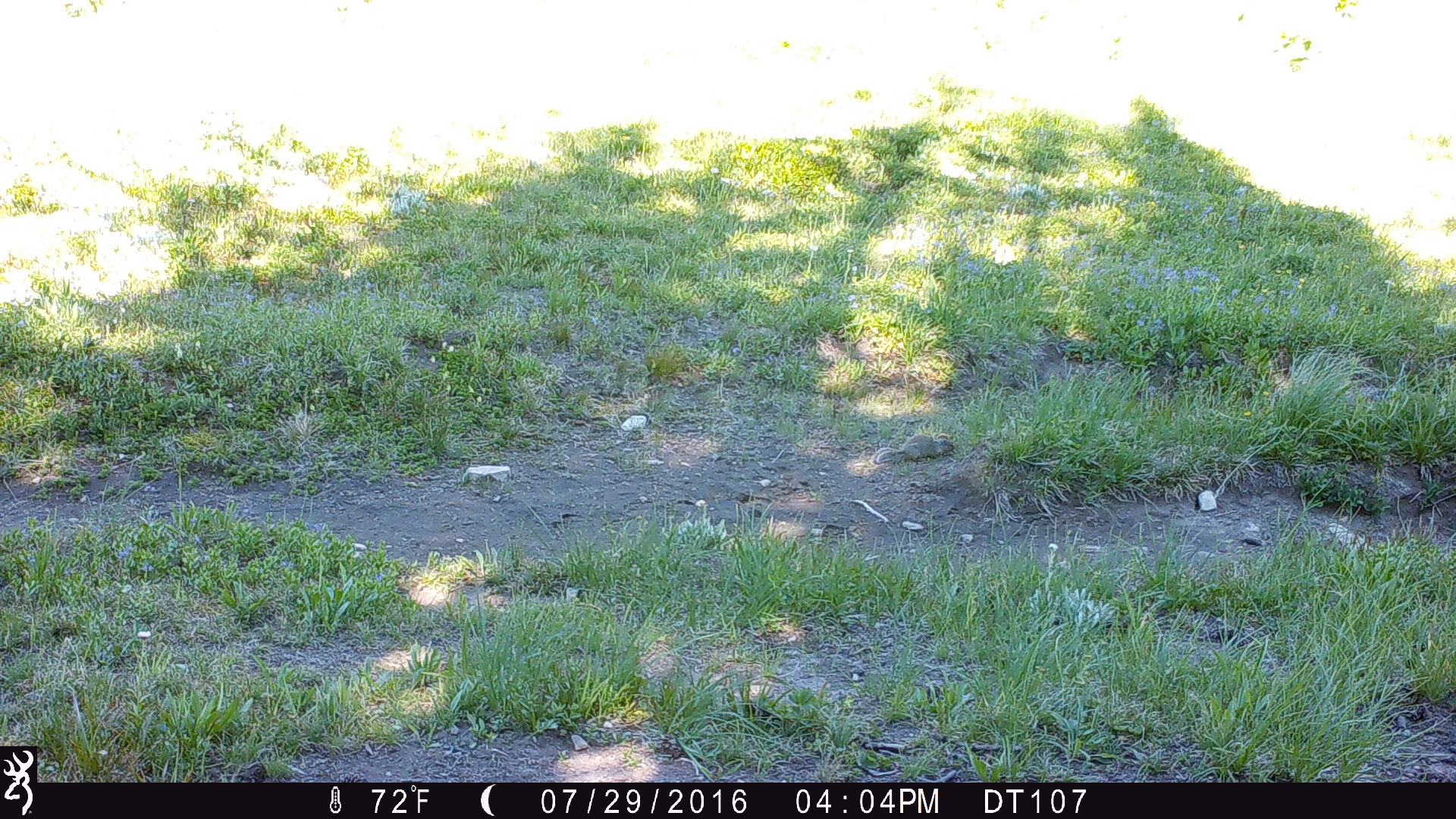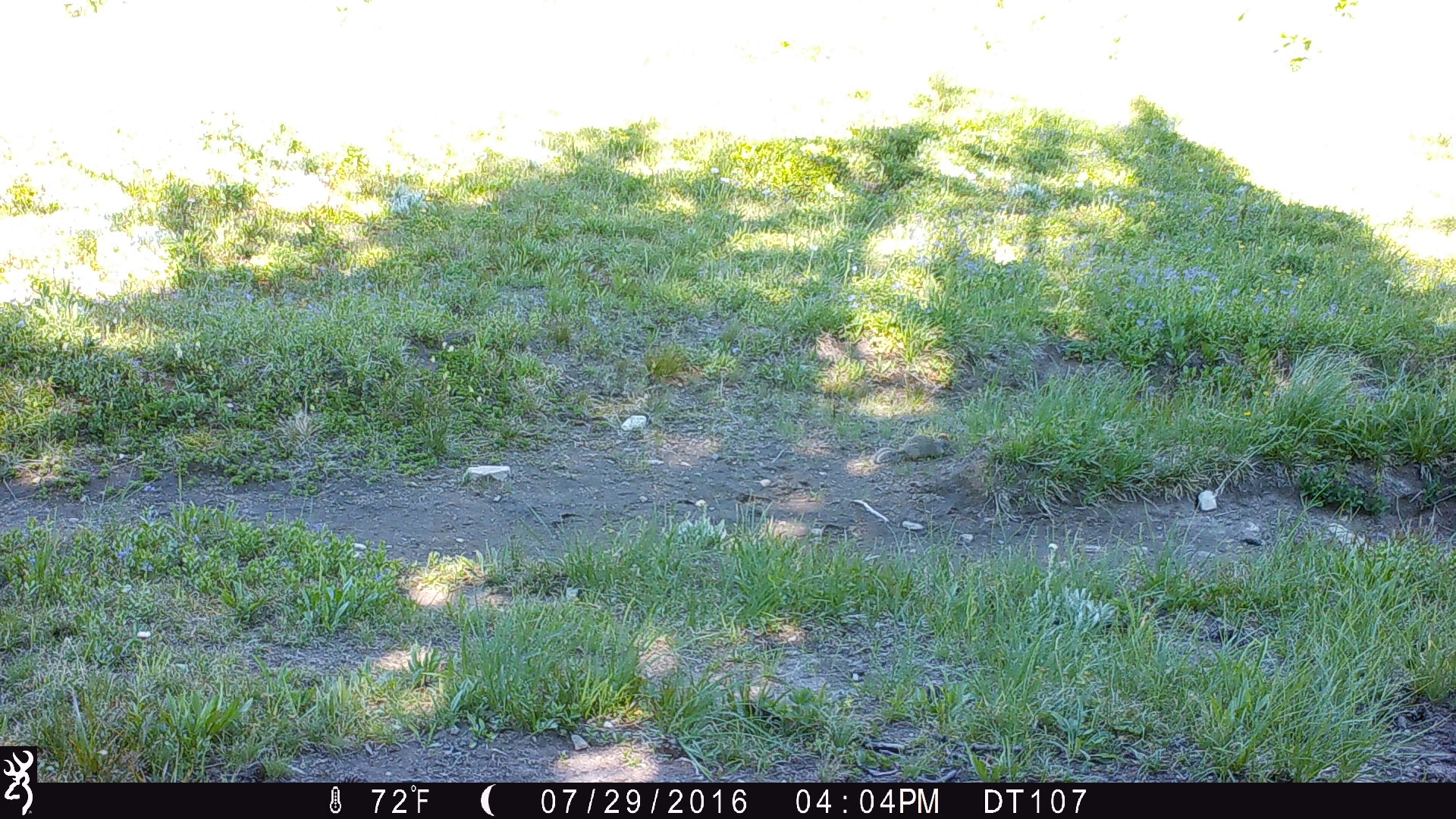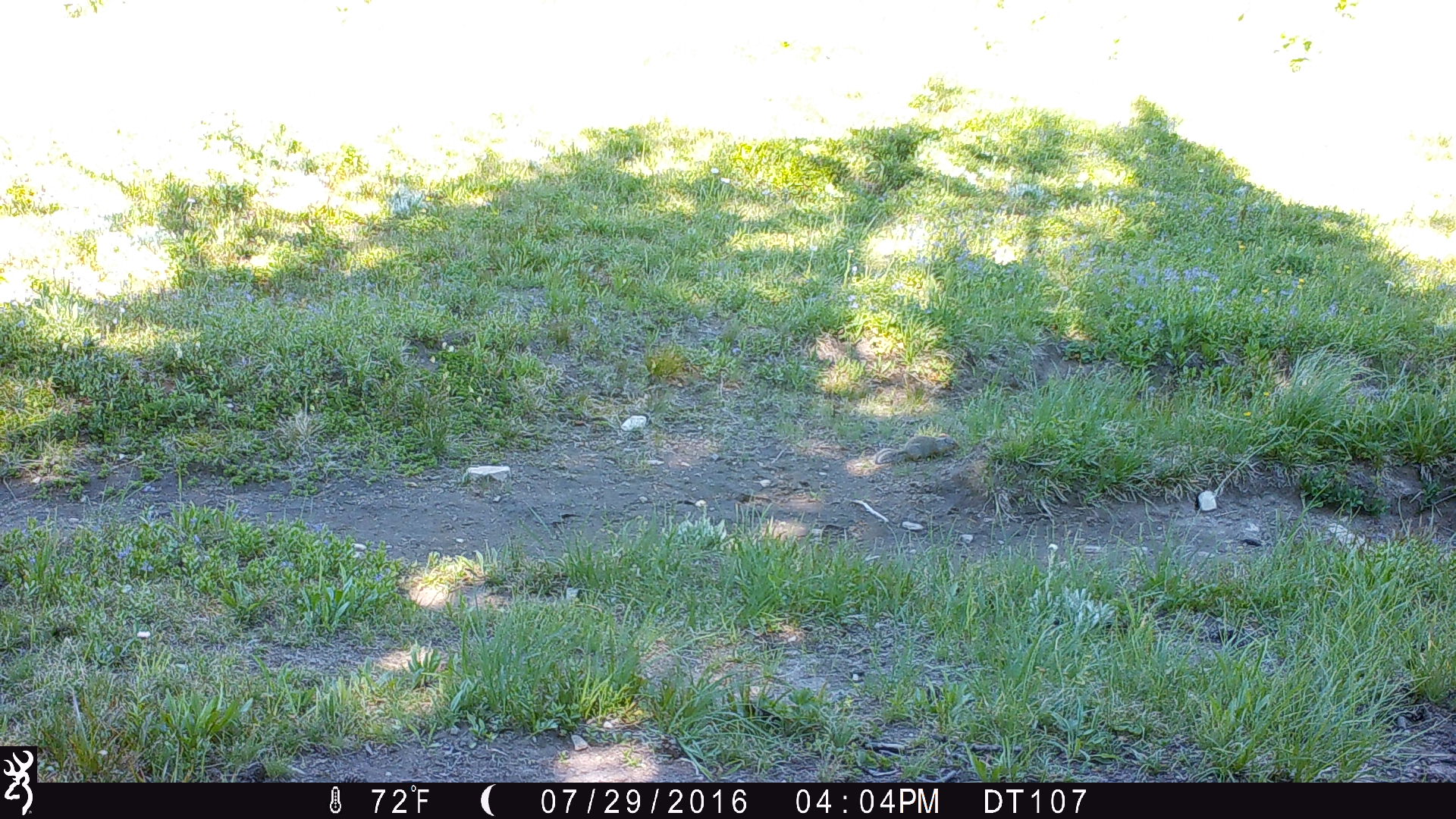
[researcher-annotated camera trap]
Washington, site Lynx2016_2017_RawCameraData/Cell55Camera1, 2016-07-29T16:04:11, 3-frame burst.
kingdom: Animalia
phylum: Chordata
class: Mammalia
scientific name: Mammalia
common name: small mammal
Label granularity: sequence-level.